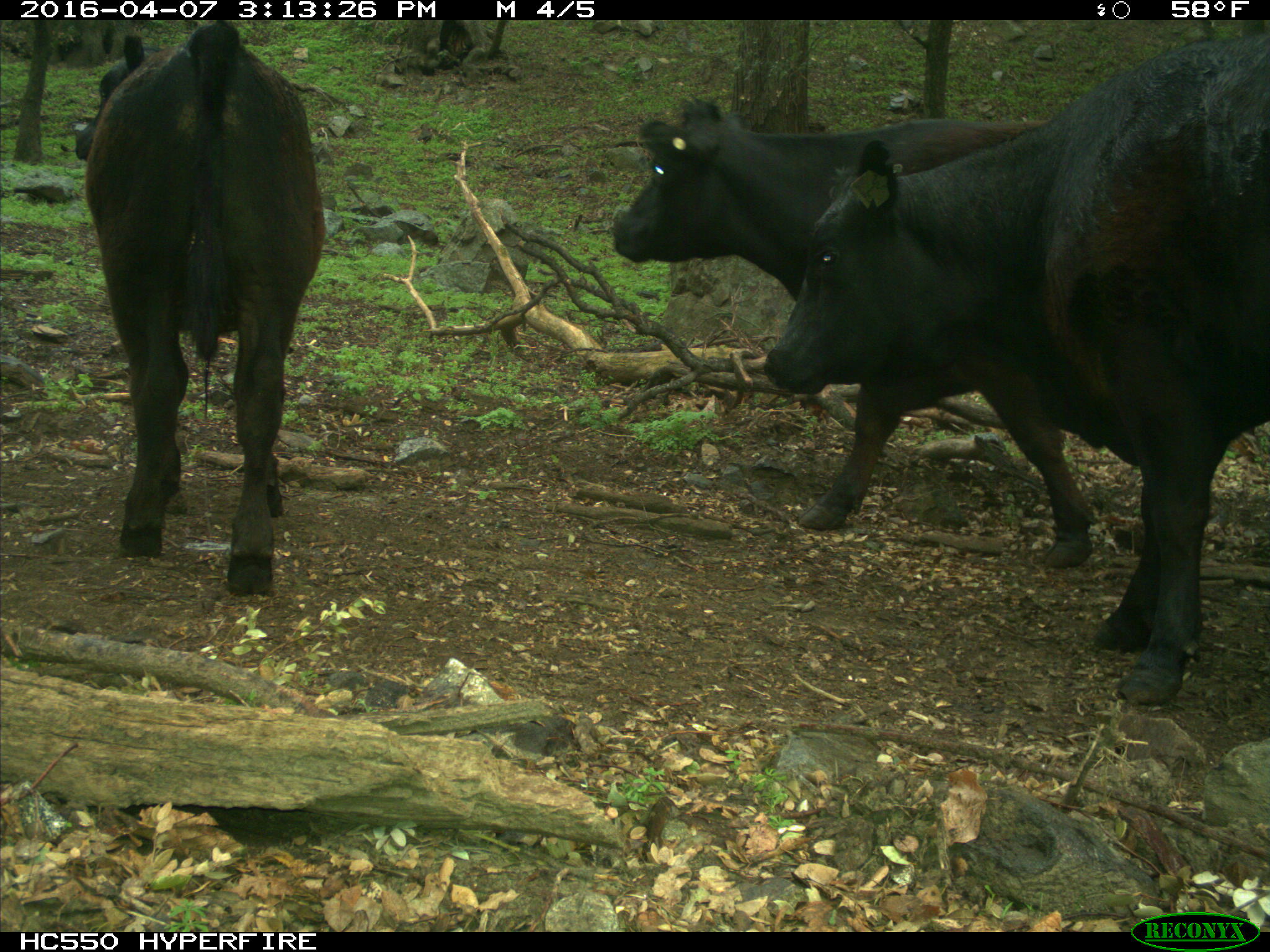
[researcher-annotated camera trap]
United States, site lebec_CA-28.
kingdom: Animalia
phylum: Chordata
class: Mammalia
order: Artiodactyla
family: Bovidae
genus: Bos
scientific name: Bos taurus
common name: domestic cow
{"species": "Bos taurus (domestic cow)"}